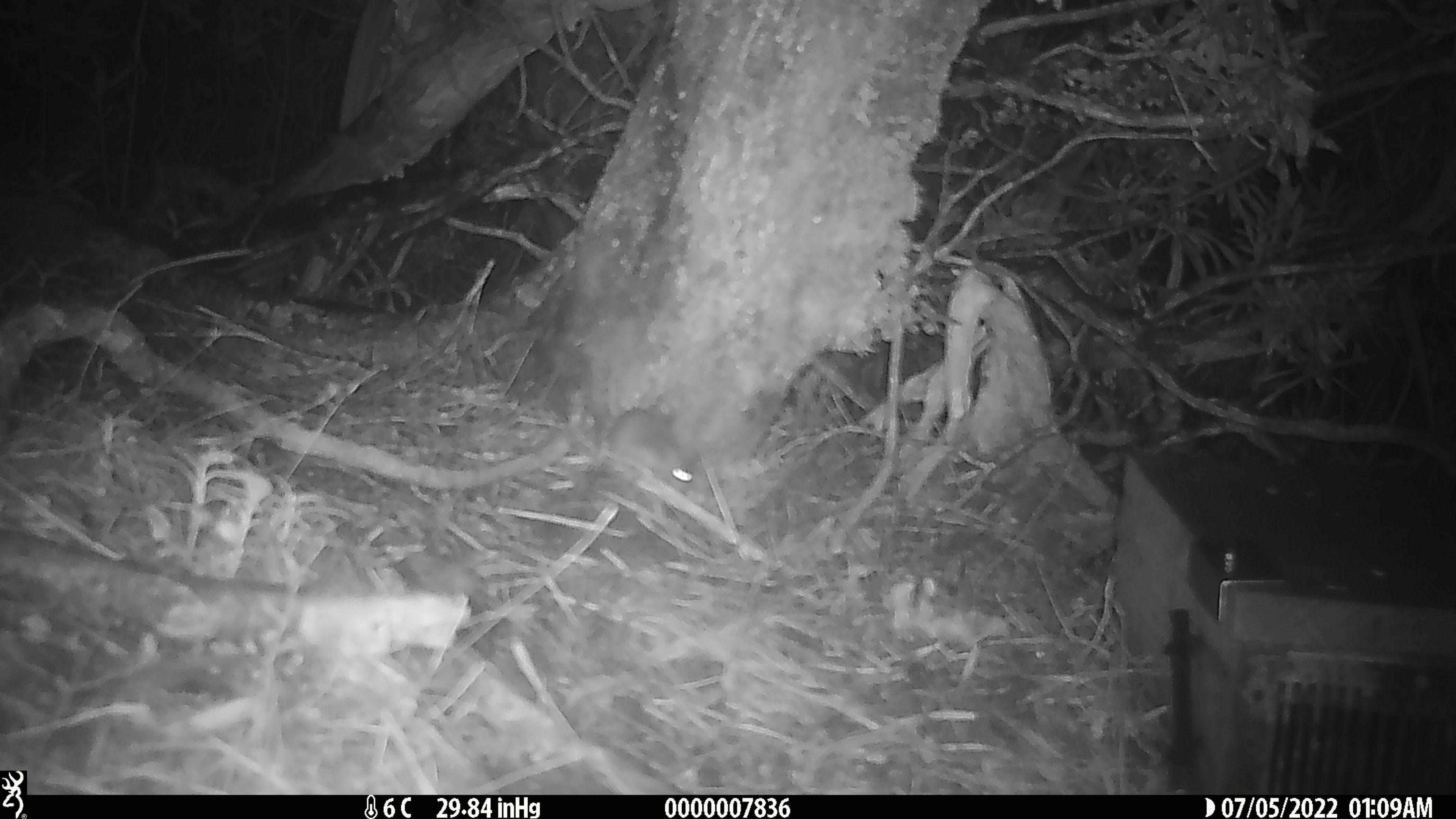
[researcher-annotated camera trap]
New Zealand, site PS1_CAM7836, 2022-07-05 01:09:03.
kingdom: Animalia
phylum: Chordata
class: Mammalia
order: Rodentia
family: Muridae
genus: Mus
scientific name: Mus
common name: mouse